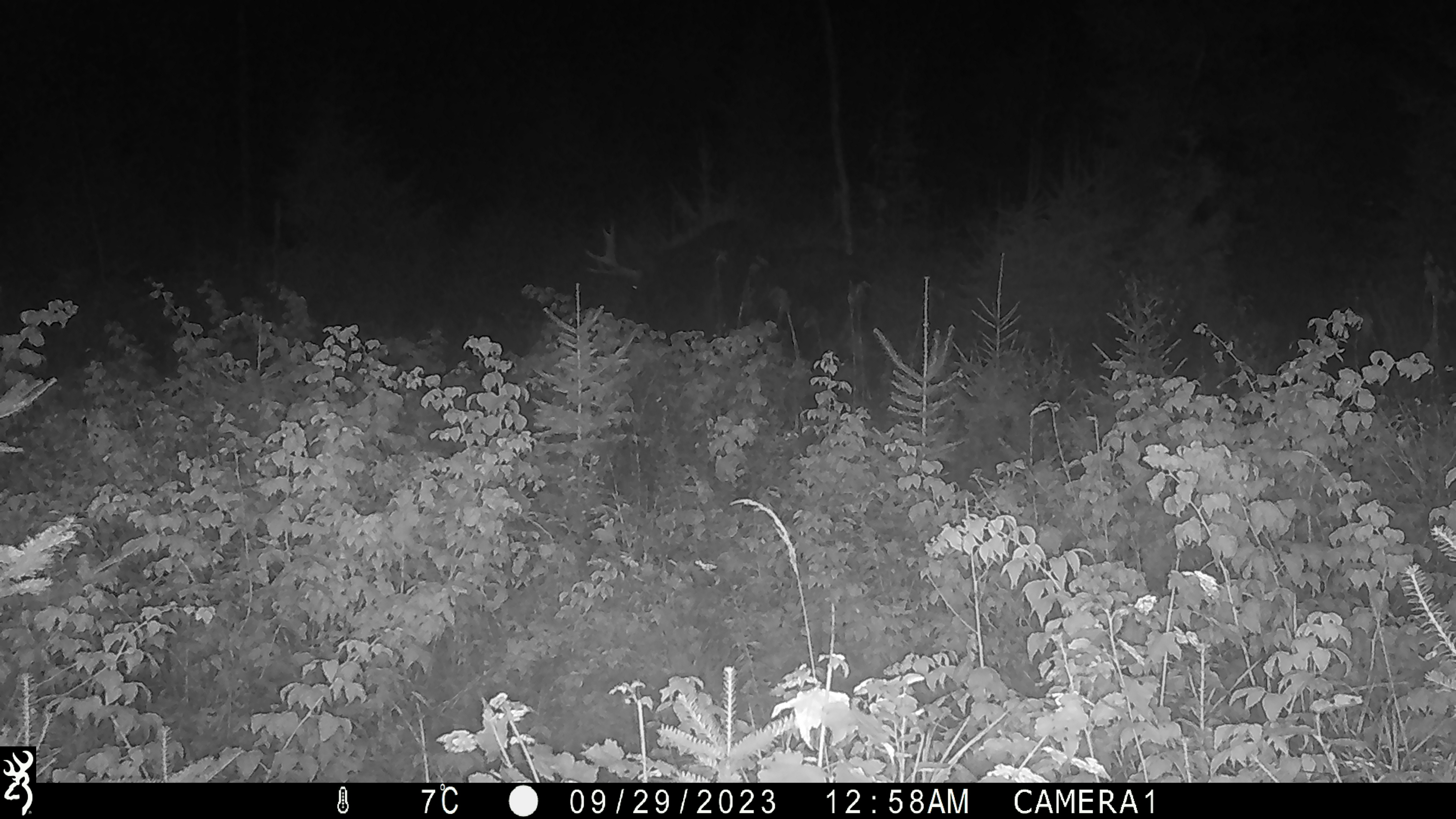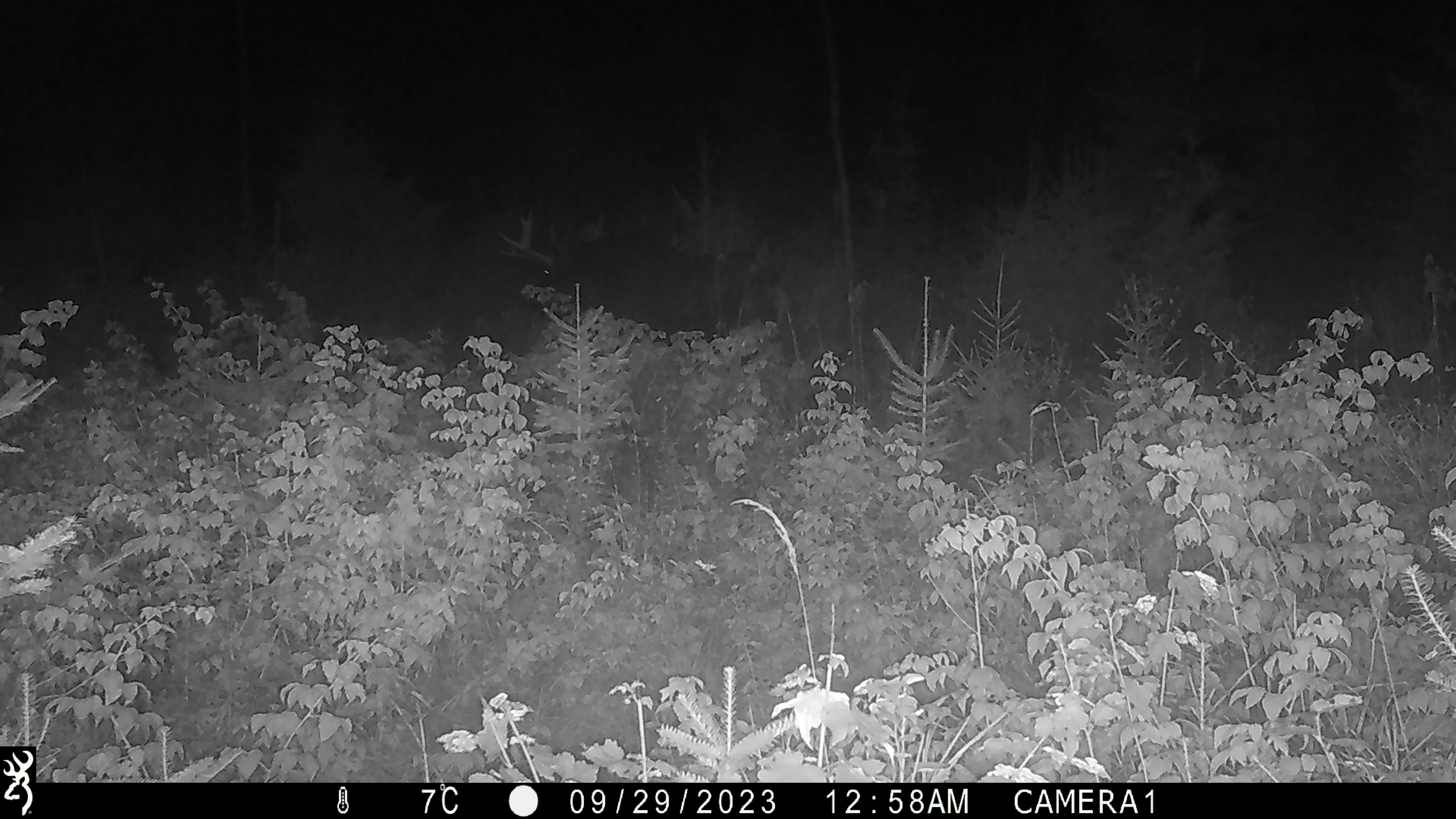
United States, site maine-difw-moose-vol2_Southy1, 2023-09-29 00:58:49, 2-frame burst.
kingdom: Animalia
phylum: Chordata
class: Mammalia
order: Artiodactyla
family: Cervidae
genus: Alces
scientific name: Alces alces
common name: moose